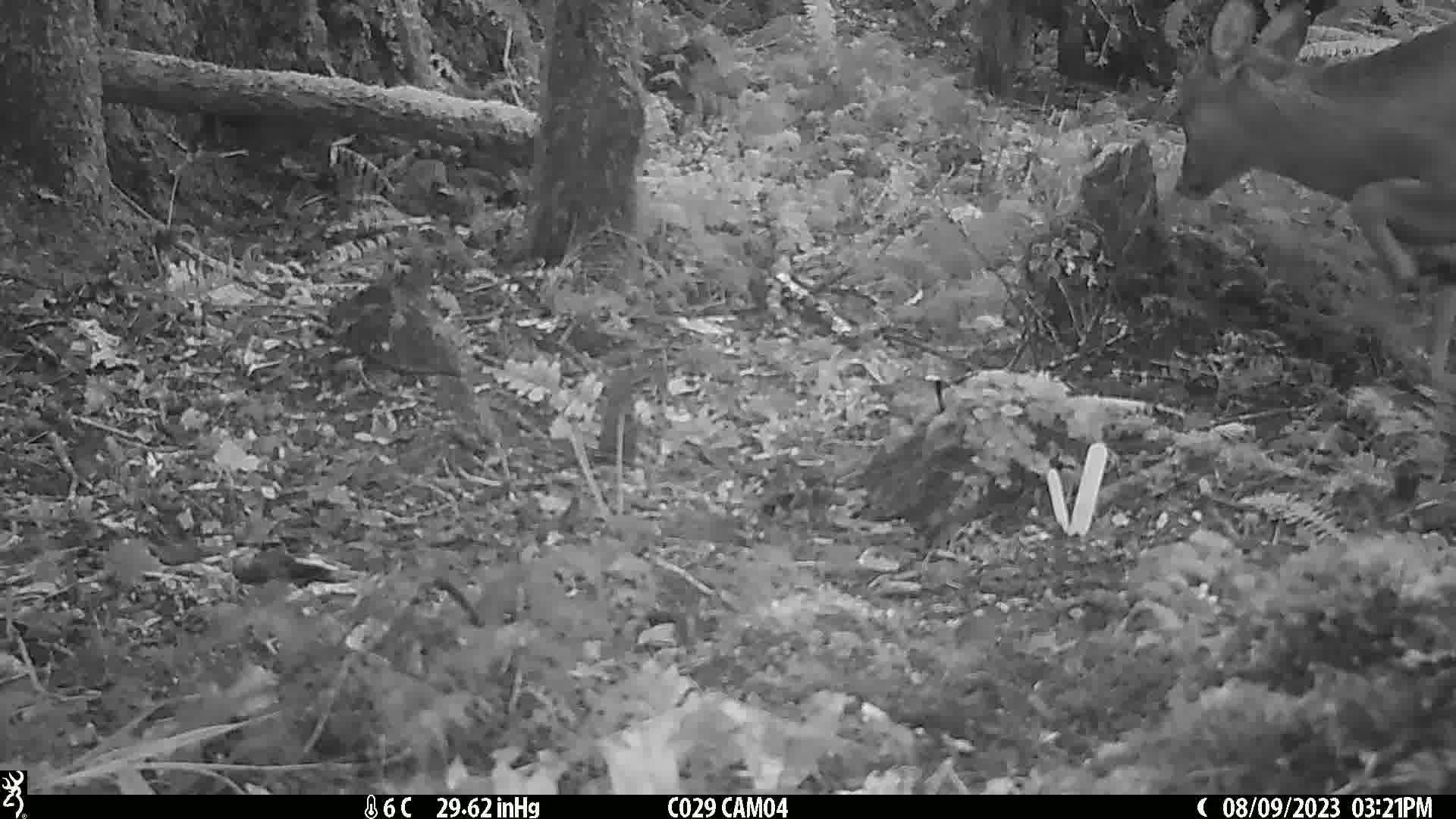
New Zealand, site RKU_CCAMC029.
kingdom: Animalia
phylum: Chordata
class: Mammalia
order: Artiodactyla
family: Cervidae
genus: Odocoileus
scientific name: Odocoileus virginianus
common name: white-tailed deer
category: white tailed deer